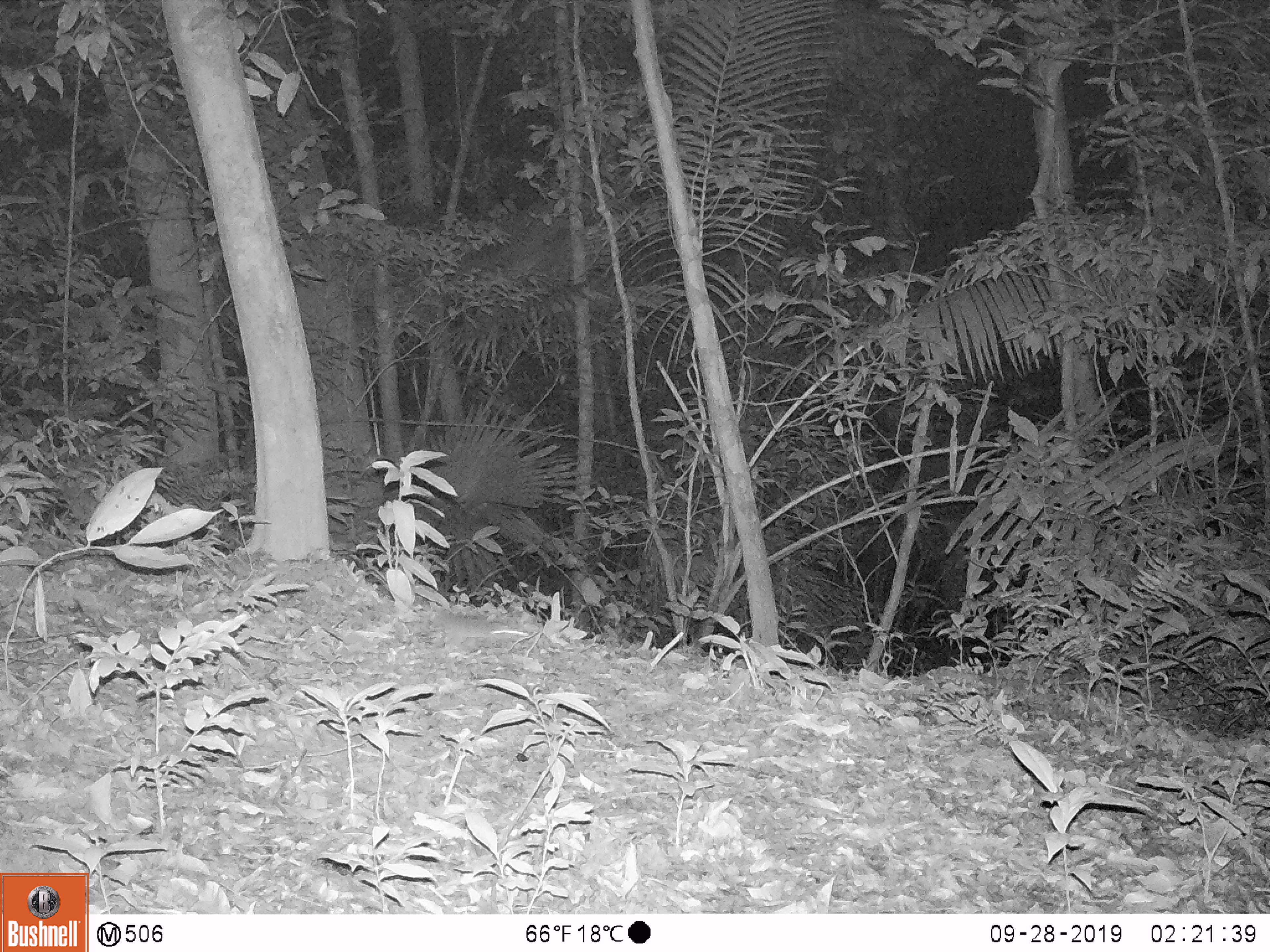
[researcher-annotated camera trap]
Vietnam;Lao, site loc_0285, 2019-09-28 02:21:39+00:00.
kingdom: Animalia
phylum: Chordata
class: Mammalia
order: Rodentia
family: Muridae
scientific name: Muridae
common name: old-world mice and rats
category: unidentified murid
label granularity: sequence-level